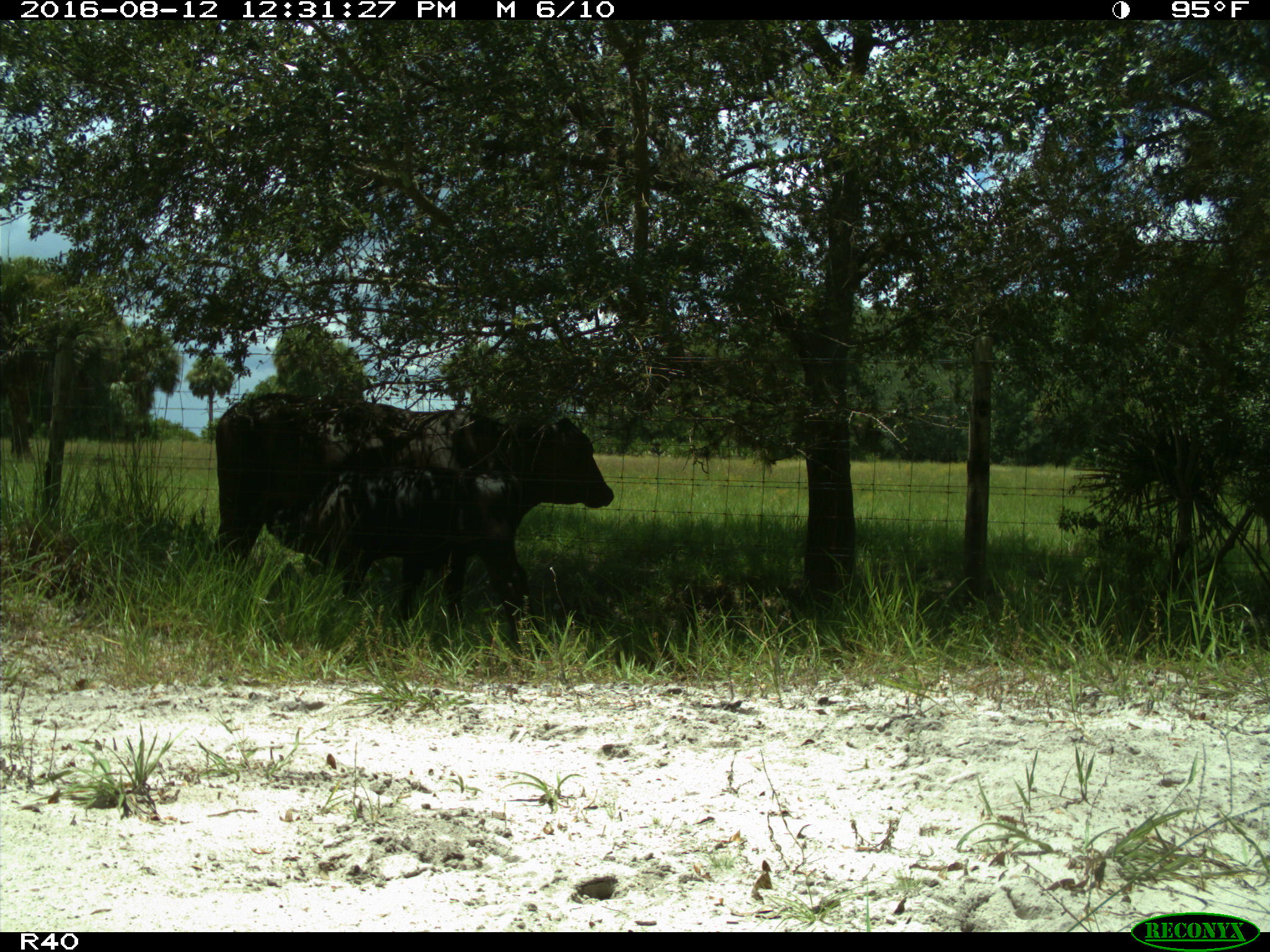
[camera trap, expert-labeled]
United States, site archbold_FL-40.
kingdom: Animalia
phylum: Chordata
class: Mammalia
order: Artiodactyla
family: Bovidae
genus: Bos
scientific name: Bos taurus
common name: domestic cow